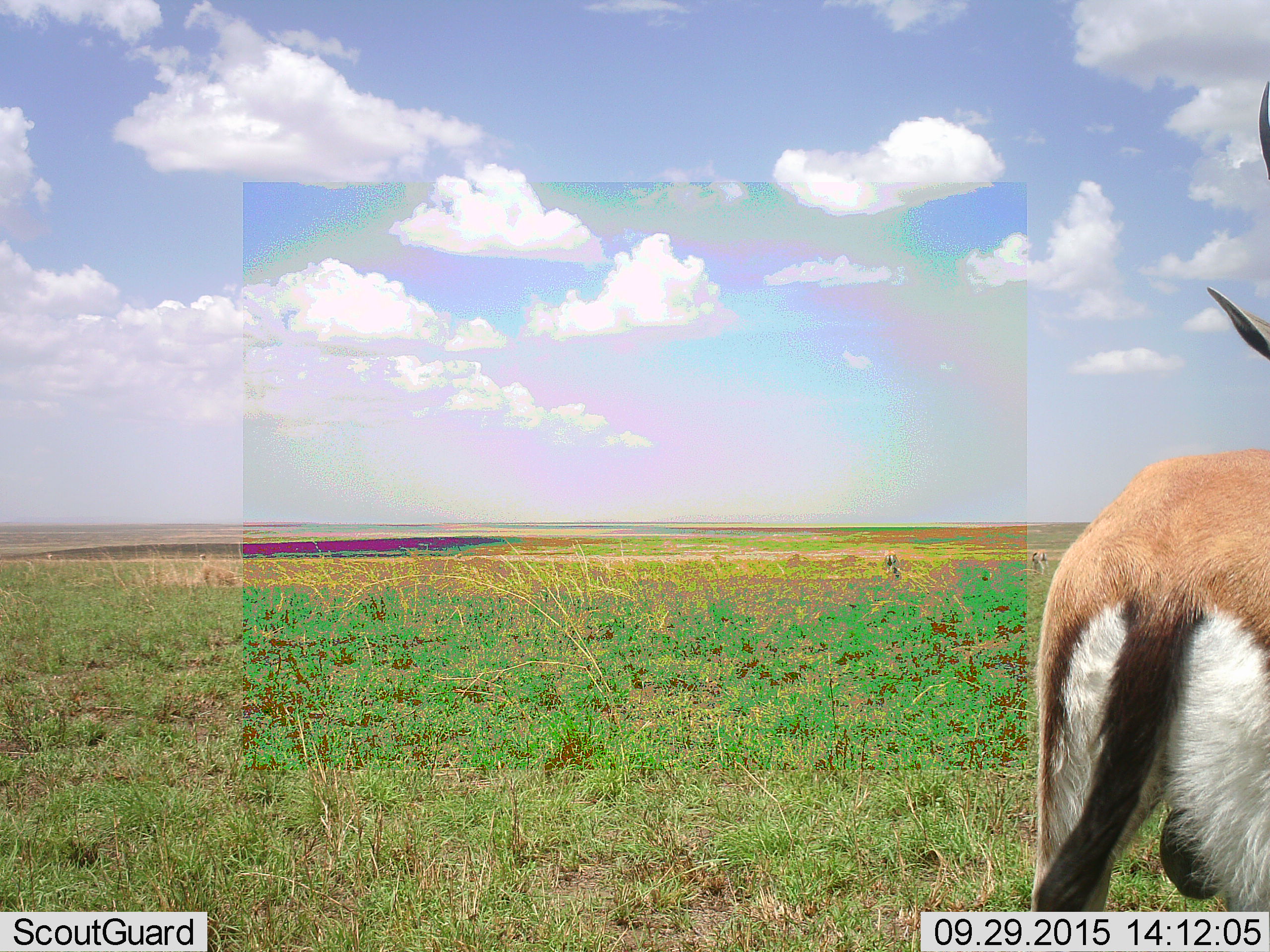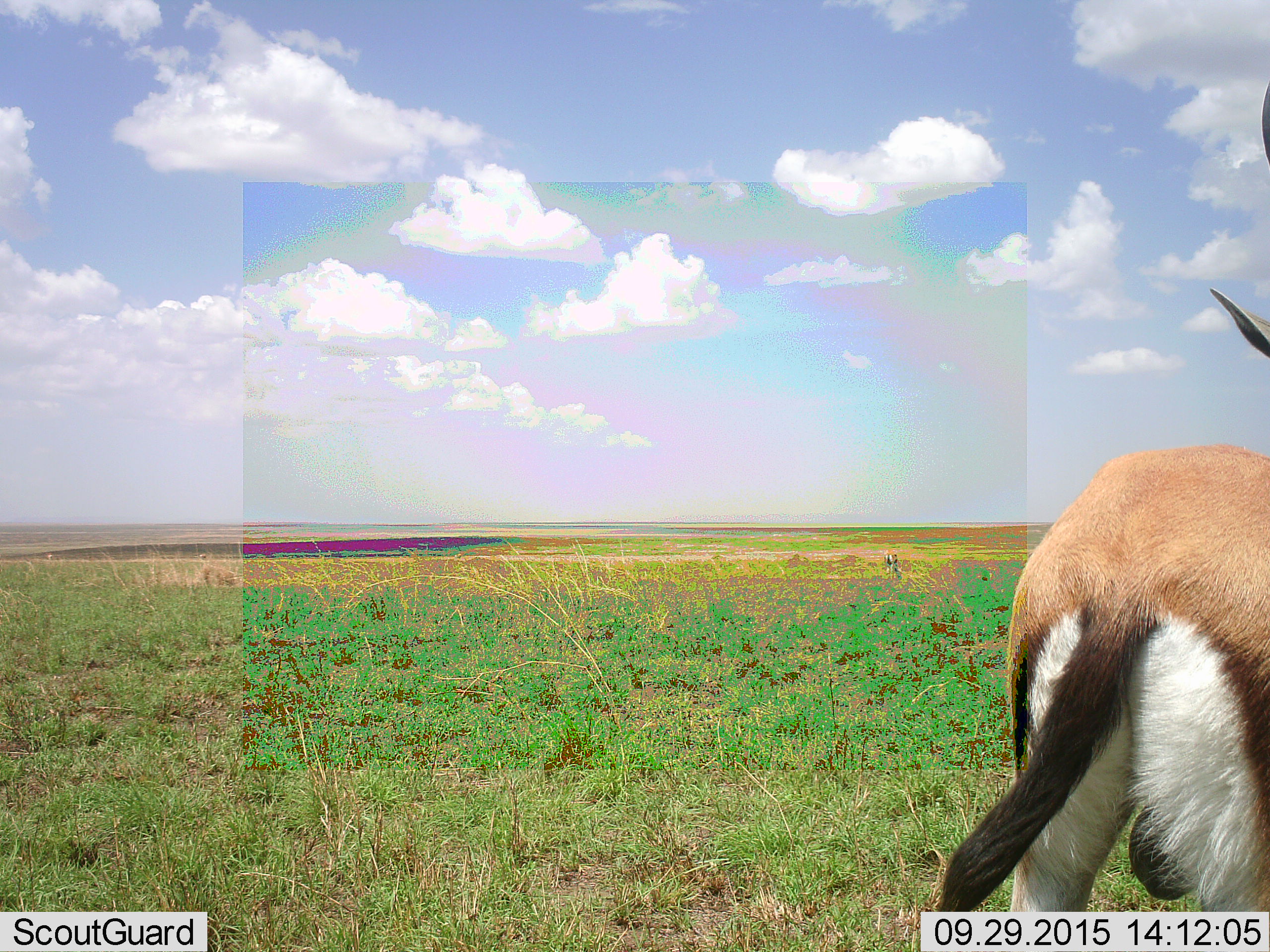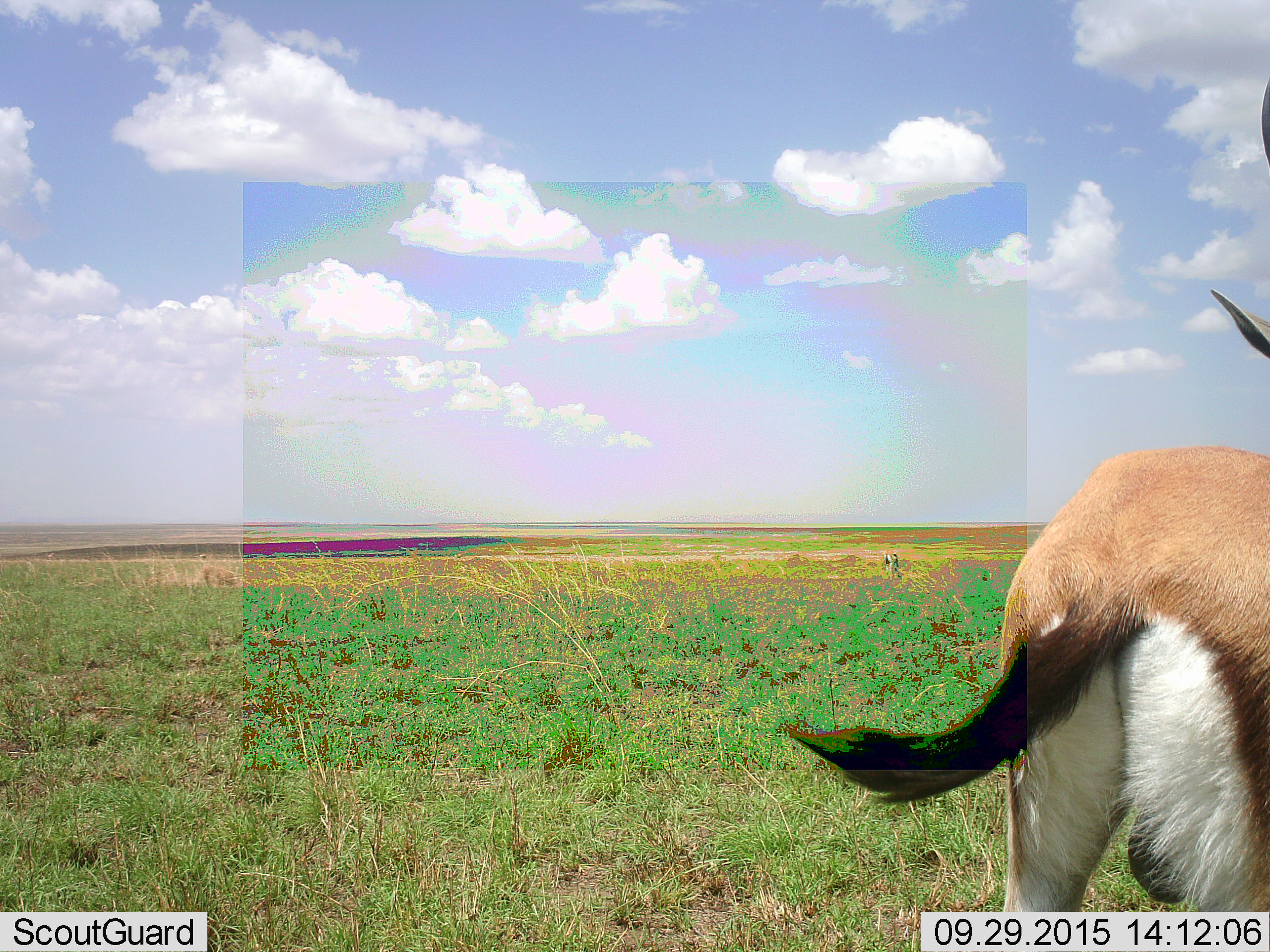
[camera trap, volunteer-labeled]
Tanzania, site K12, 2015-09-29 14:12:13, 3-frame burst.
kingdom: Animalia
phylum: Chordata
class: Mammalia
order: Artiodactyla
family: Bovidae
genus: Eudorcas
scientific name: Eudorcas thomsonii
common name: thomson's gazelle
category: gazellethomsons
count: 1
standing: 86%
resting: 0%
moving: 14%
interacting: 0%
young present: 0%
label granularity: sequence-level